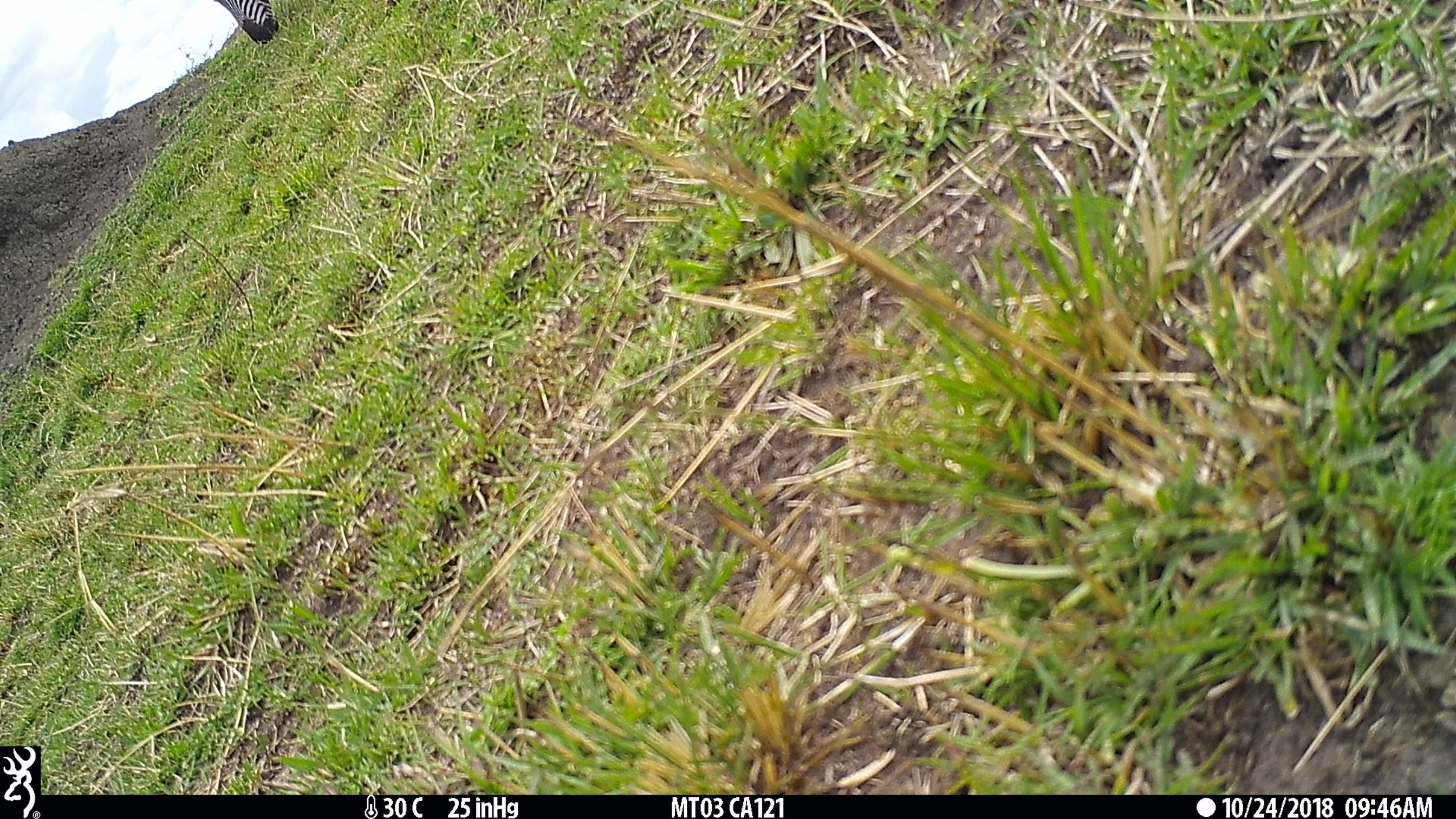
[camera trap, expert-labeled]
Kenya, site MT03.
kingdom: Animalia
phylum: Chordata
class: Mammalia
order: Perissodactyla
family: Equidae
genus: Equus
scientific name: Equus quagga burchellii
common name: burchell's zebra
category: zebra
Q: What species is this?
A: Zebra (burchell's zebra) (Equus quagga burchellii).